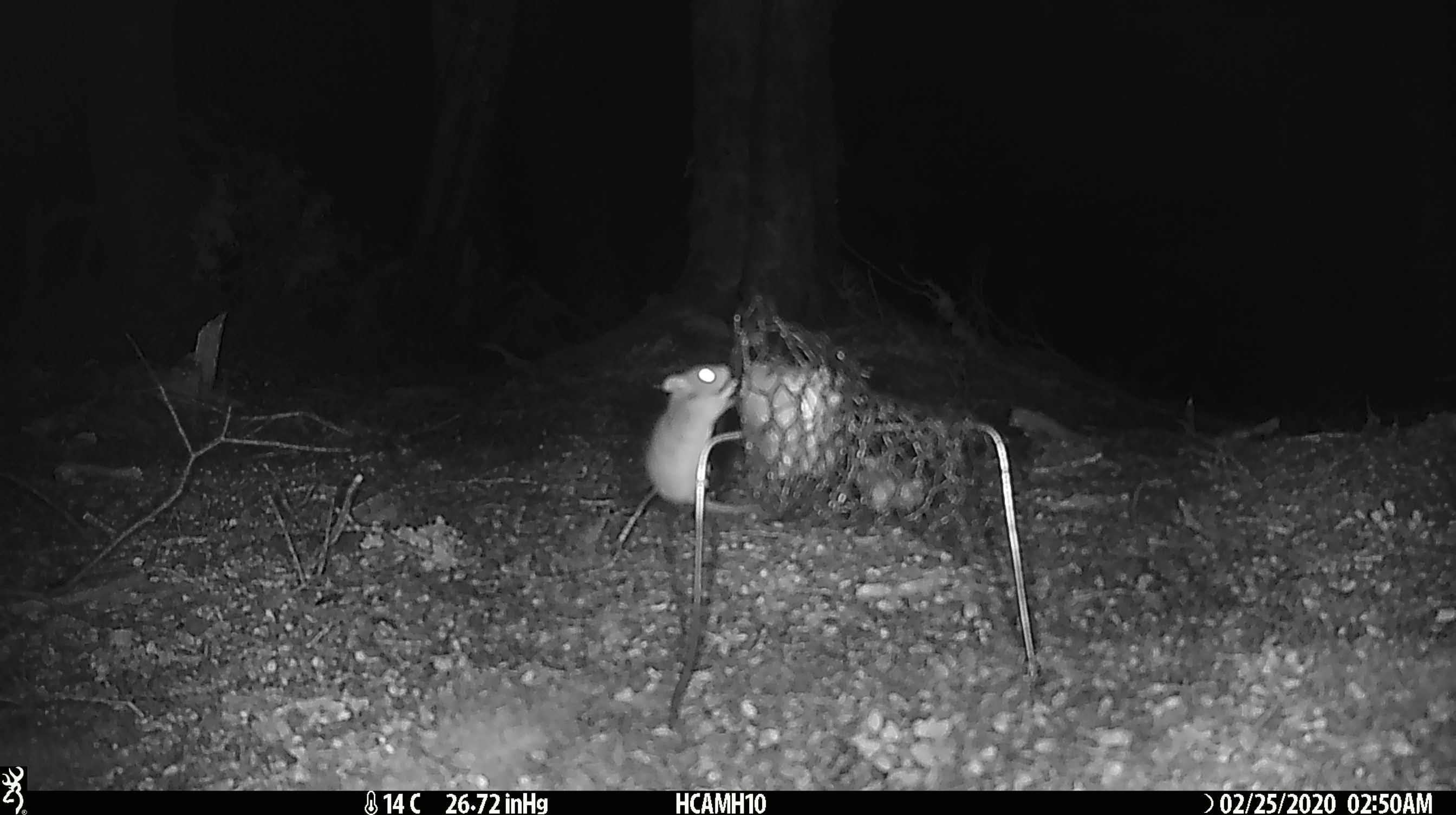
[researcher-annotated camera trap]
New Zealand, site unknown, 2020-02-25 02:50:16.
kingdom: Animalia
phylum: Chordata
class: Mammalia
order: Rodentia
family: Muridae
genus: Mus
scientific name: Mus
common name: mouse